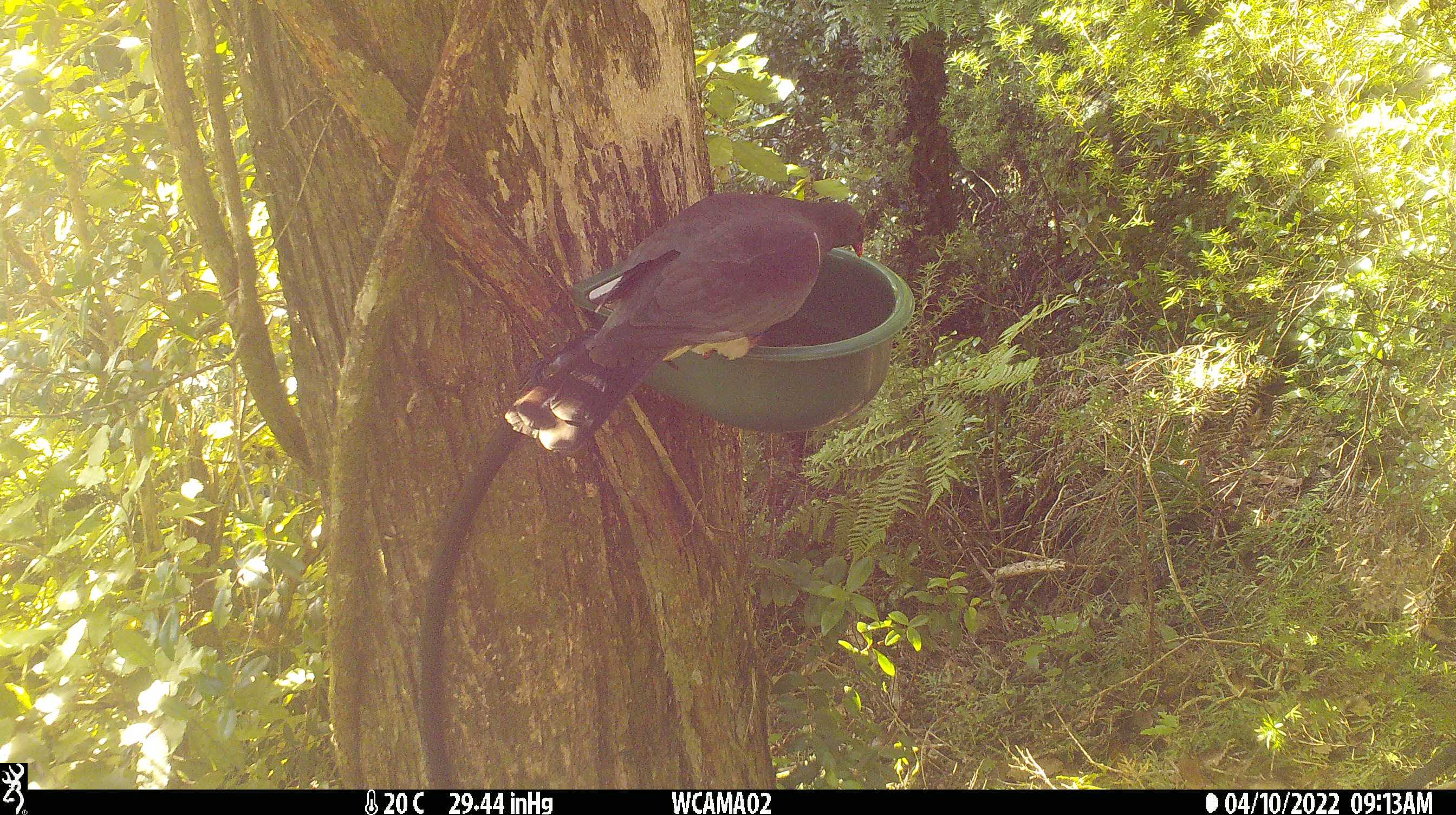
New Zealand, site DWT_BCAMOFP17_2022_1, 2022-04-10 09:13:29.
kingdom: Animalia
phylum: Chordata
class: Aves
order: Columbiformes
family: Columbidae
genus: Hemiphaga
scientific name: Hemiphaga novaeseelandiae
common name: new zealand pigeon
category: kereru